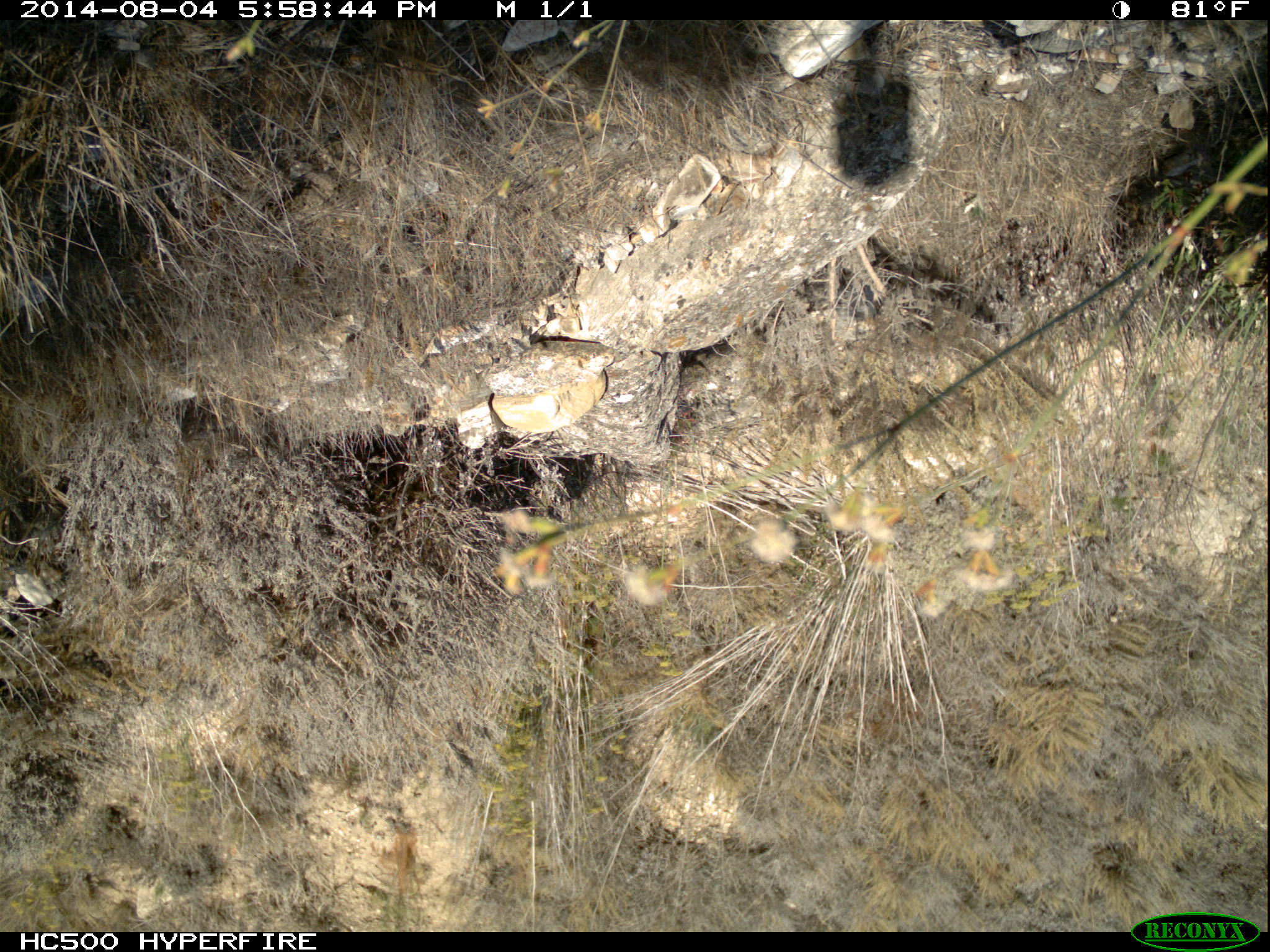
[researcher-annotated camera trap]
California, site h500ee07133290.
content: no animal present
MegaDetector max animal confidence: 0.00